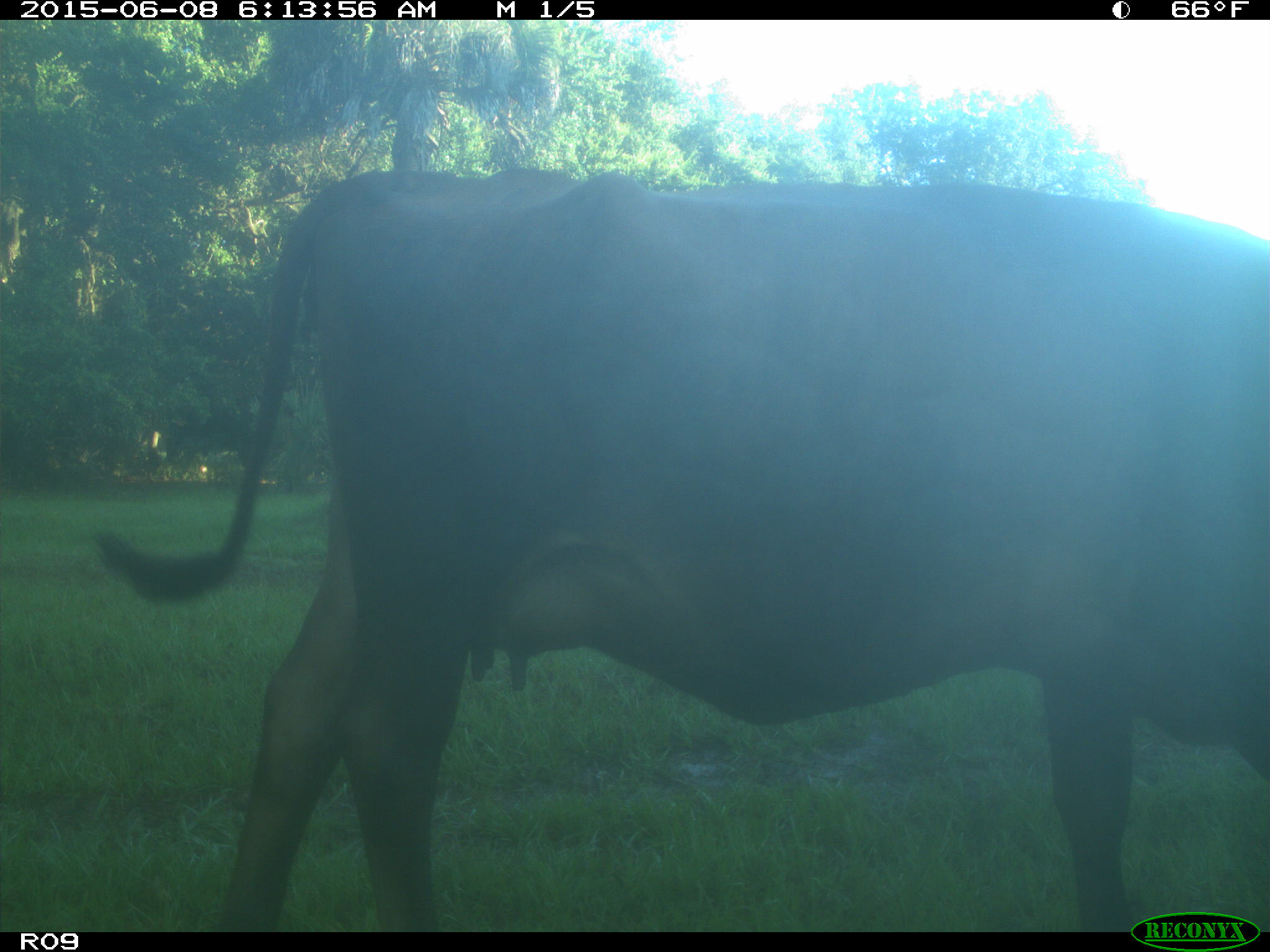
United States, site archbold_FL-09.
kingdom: Animalia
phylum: Chordata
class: Mammalia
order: Artiodactyla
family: Bovidae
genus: Bos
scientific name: Bos taurus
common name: domestic cow